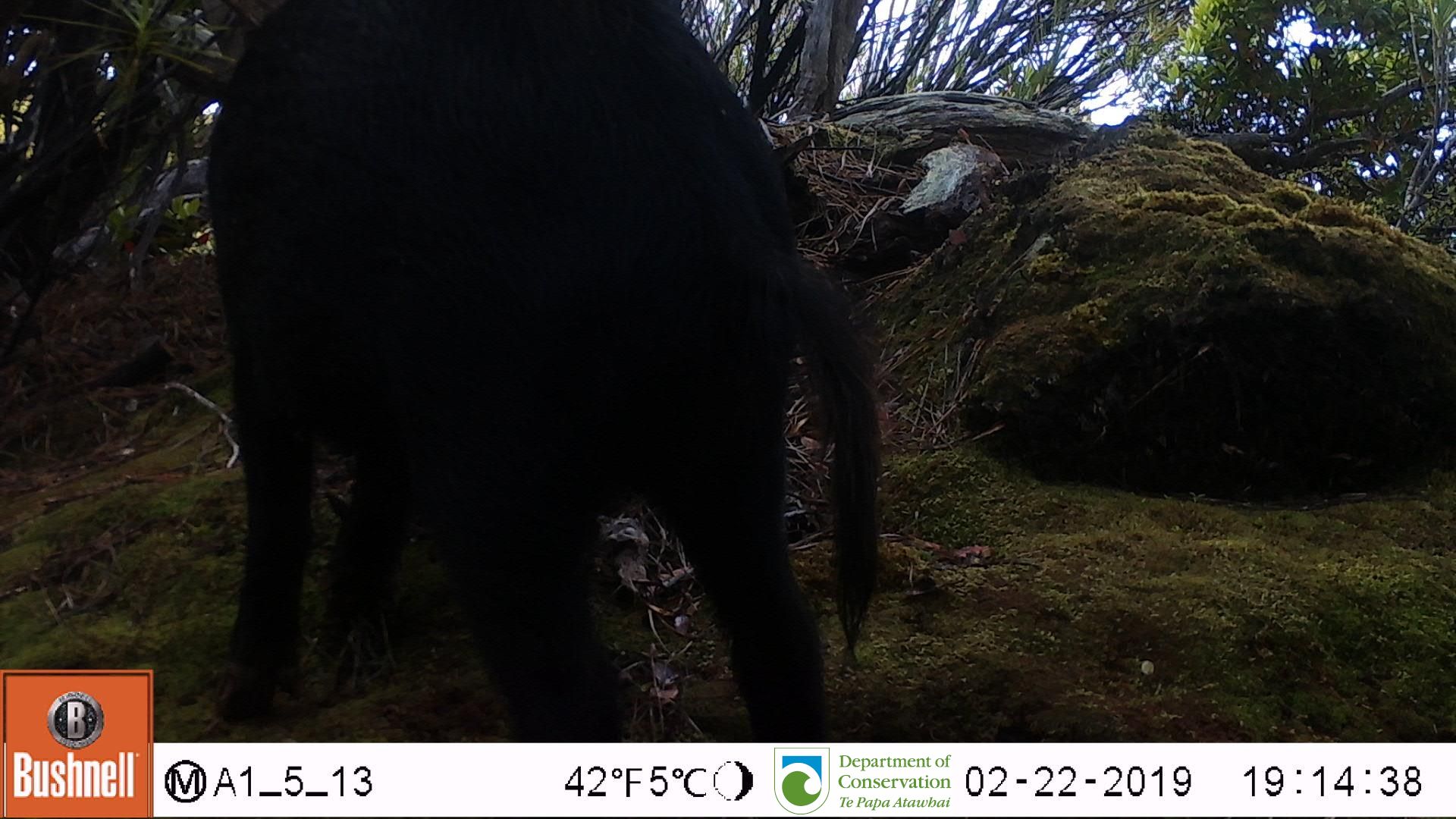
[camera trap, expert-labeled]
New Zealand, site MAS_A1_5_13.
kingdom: Animalia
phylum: Chordata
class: Mammalia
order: Artiodactyla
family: Suidae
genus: Sus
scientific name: Sus scrofa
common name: pig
Pig (Sus scrofa).